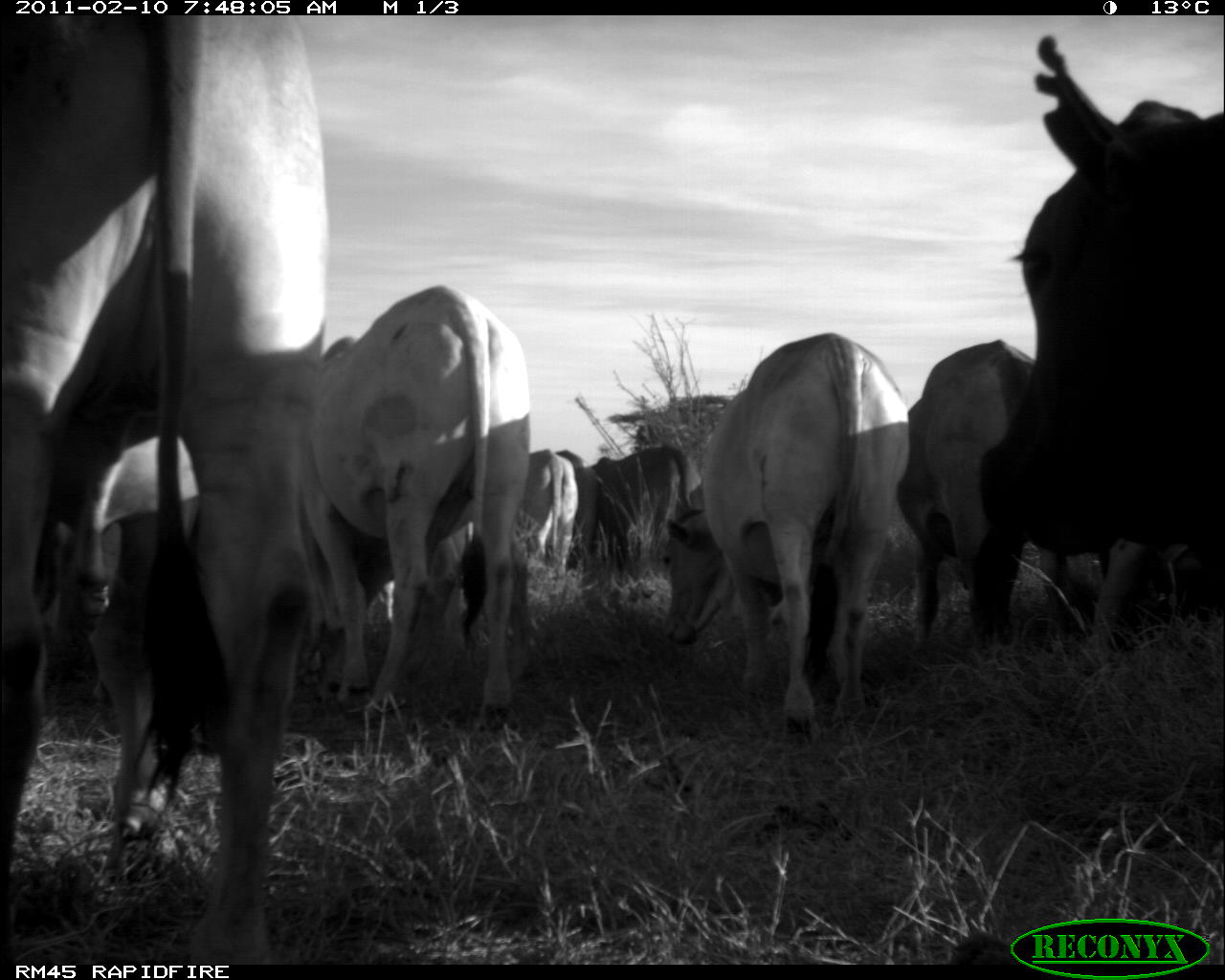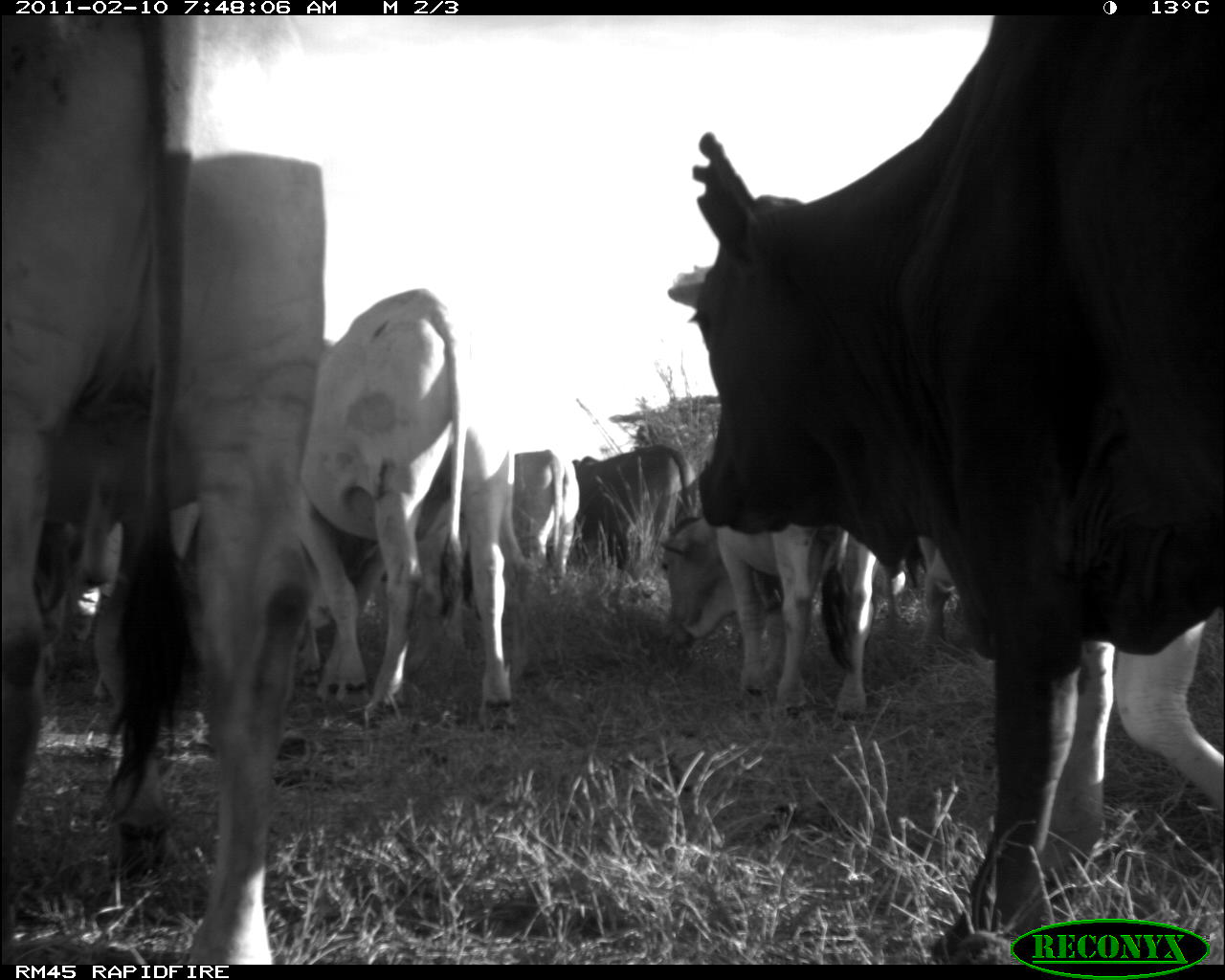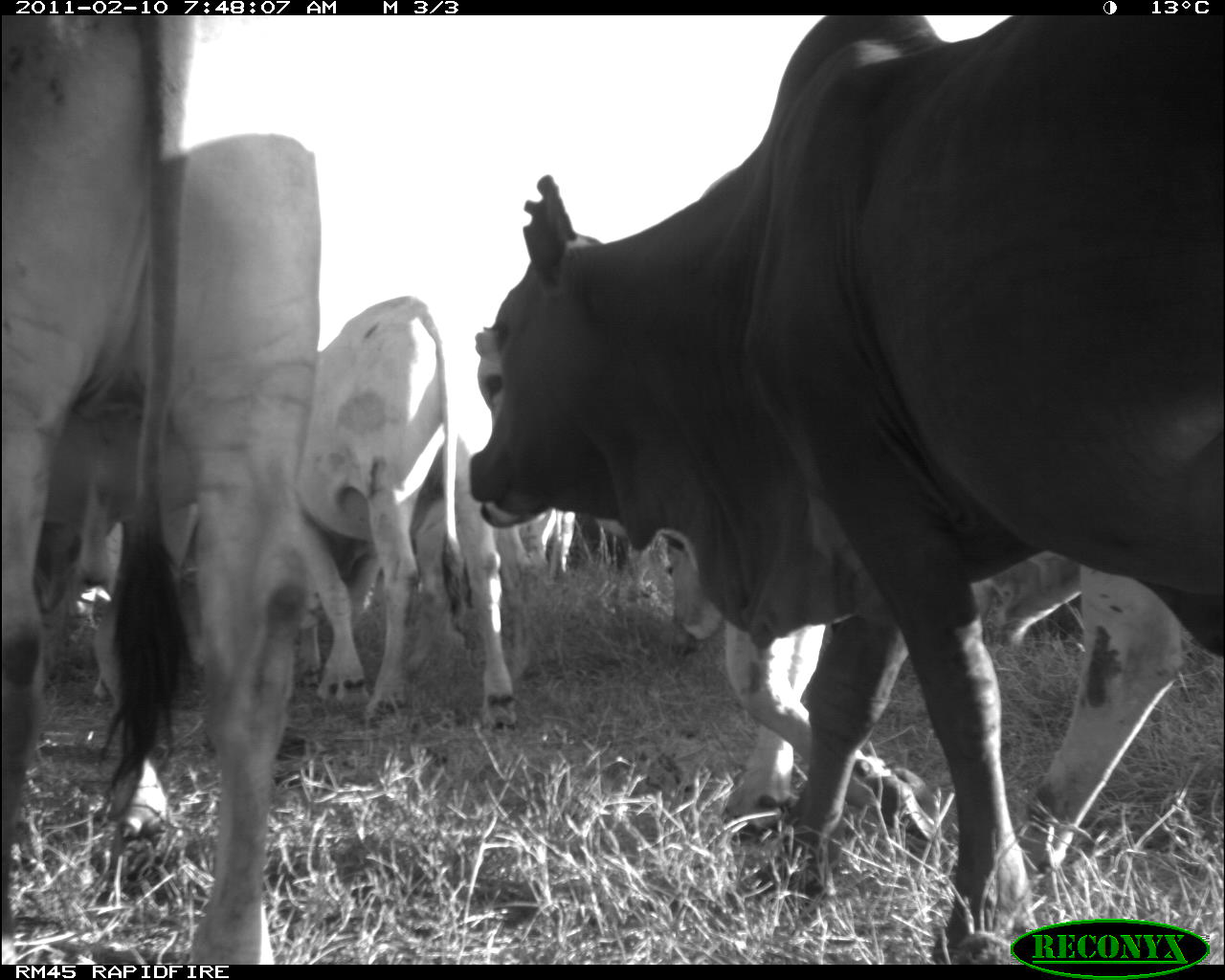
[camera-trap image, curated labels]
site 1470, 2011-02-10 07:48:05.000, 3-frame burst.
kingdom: Animalia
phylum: Chordata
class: Mammalia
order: Artiodactyla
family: Bovidae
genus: Bos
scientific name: Bos taurus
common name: domestic cattle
Bos taurus (domestic cattle), count 10.